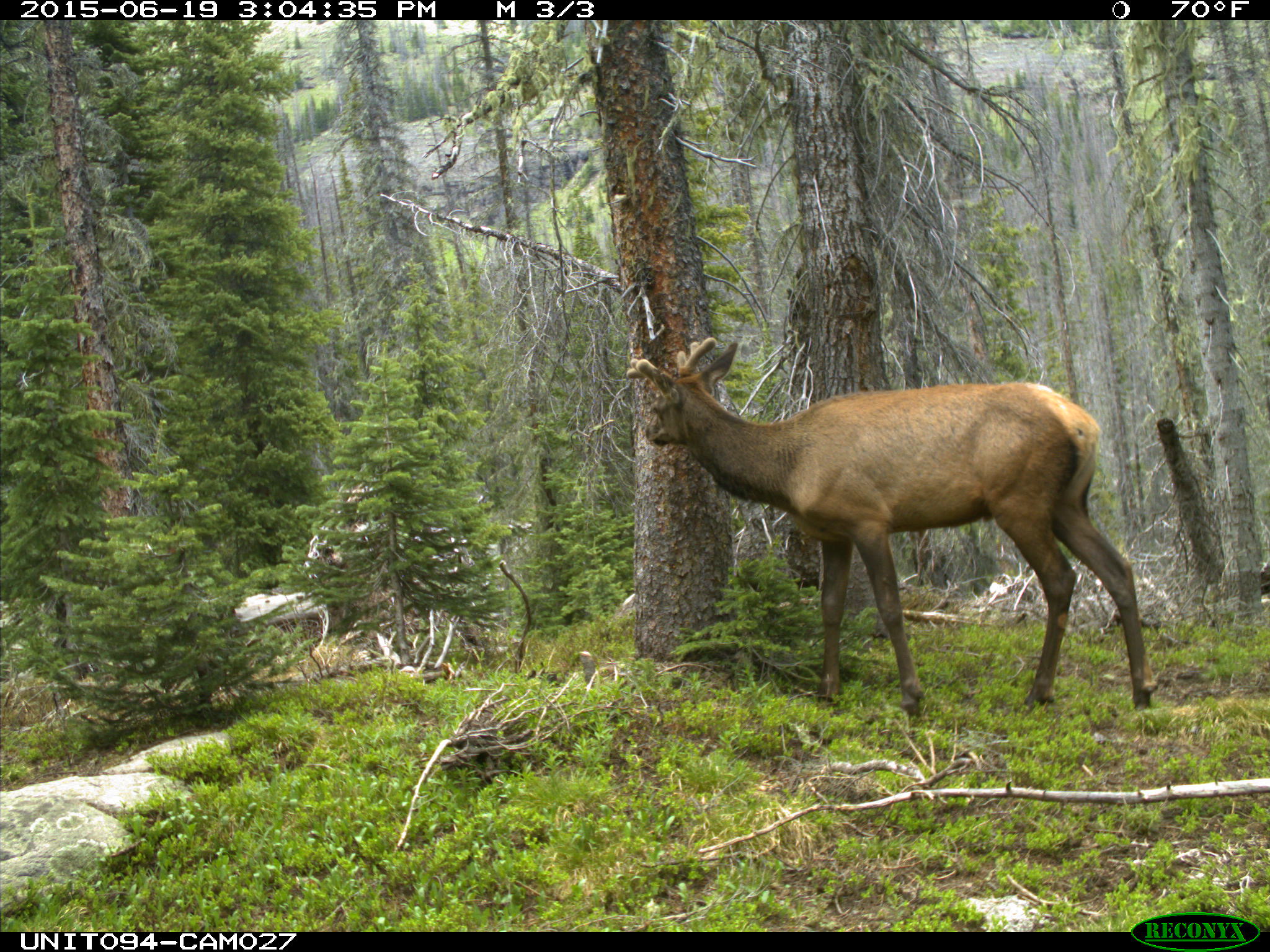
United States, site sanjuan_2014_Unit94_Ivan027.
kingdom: Animalia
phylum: Chordata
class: Mammalia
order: Artiodactyla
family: Cervidae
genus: Cervus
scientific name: Cervus elaphus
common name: red deer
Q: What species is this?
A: Cervus elaphus (red deer).